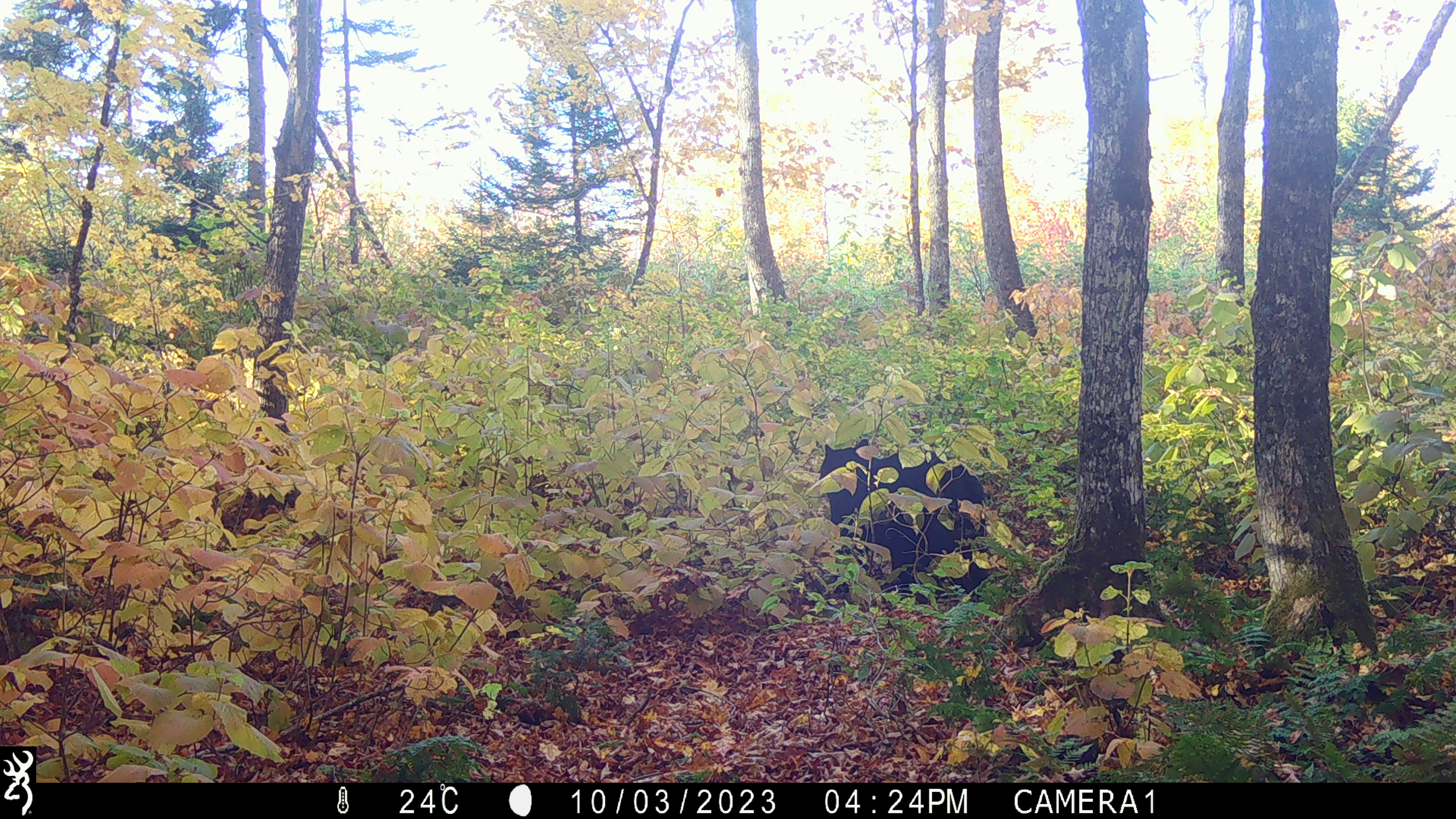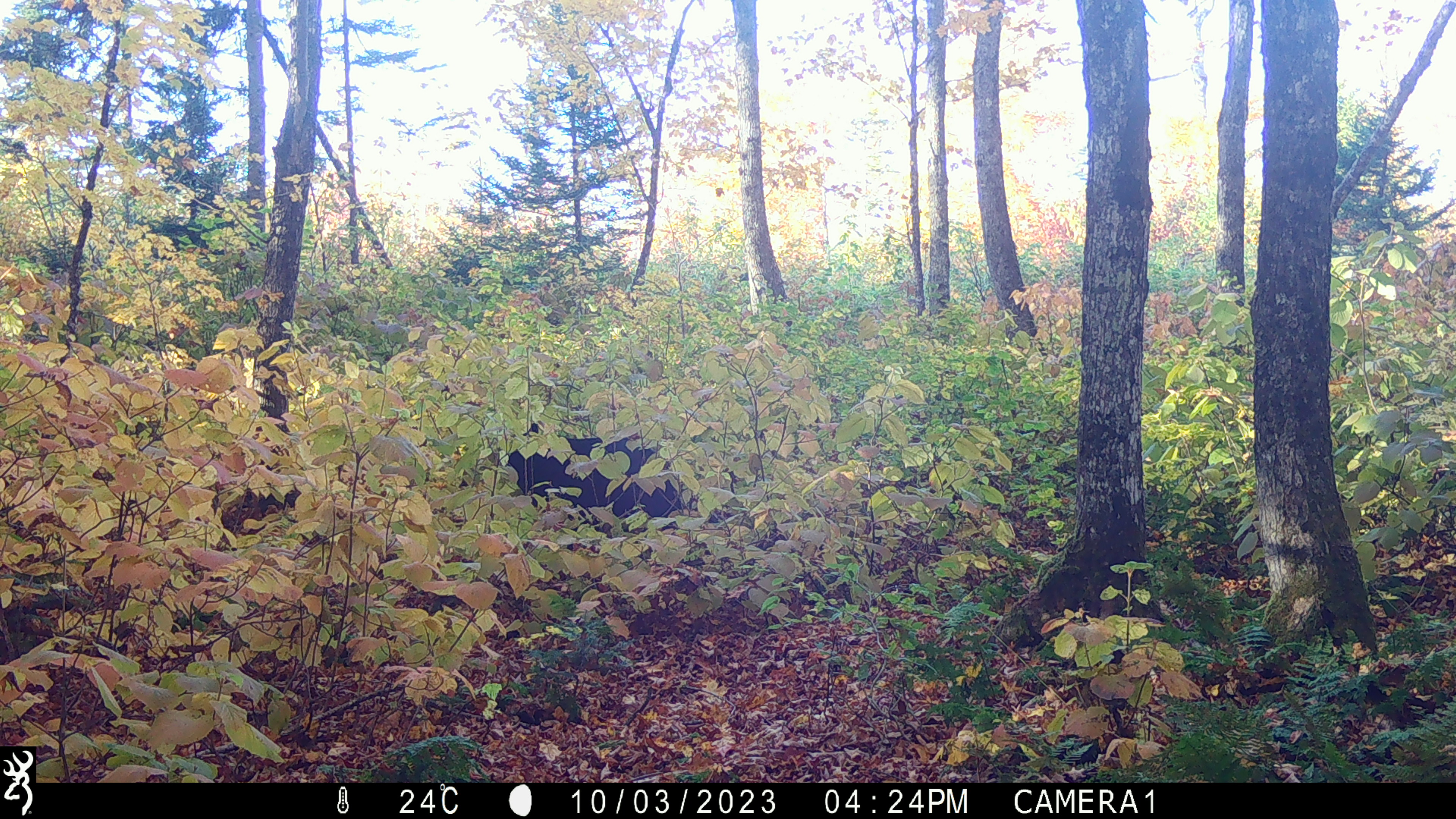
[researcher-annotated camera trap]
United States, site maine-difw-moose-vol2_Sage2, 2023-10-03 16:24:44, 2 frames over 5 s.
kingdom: Animalia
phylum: Chordata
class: Mammalia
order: Carnivora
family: Ursidae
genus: Ursus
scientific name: Ursus americanus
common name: black bear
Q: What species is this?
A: Black bear (Ursus americanus).